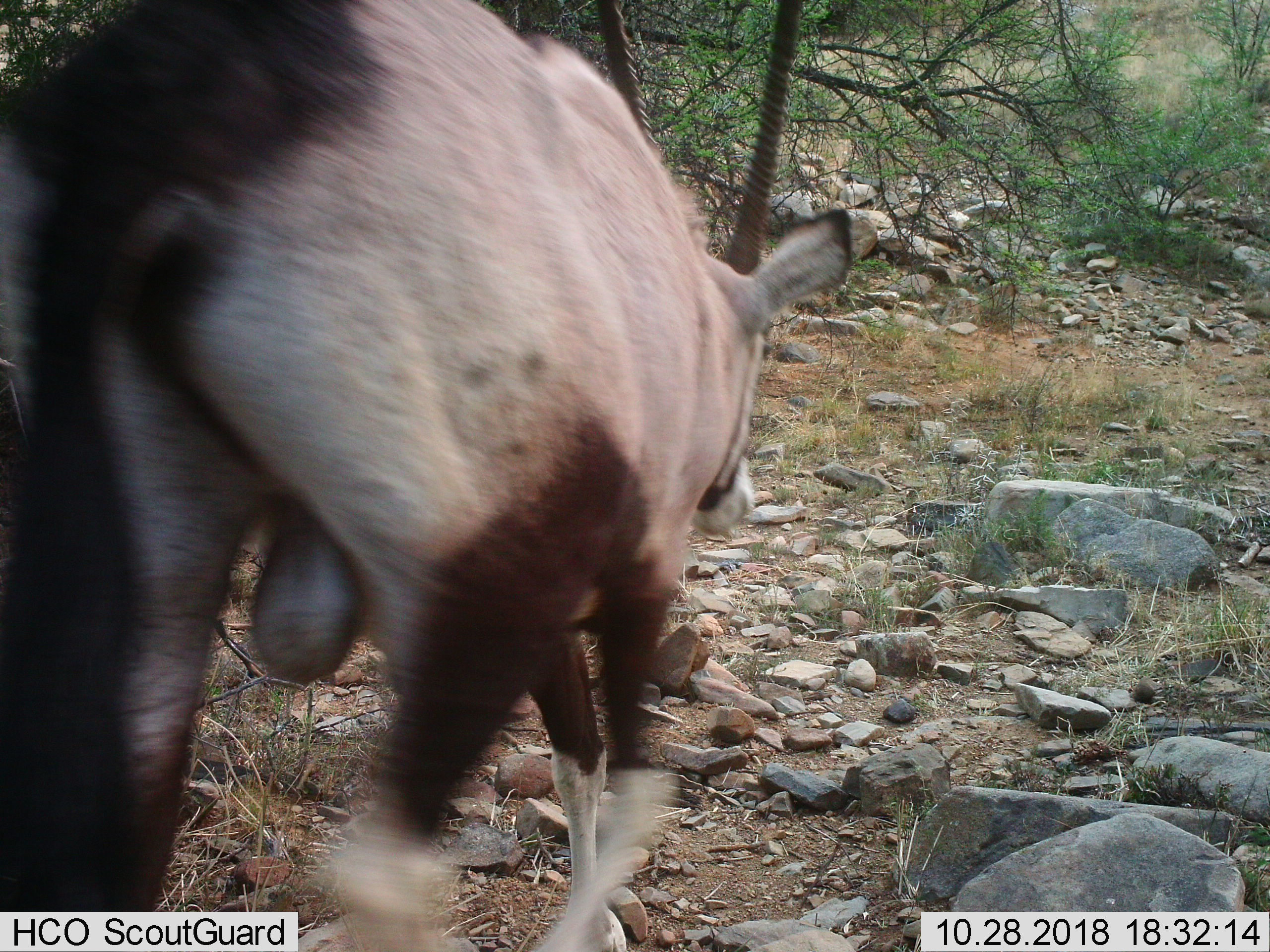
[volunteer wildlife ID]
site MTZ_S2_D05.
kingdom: Animalia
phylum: Chordata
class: Mammalia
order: Artiodactyla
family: Bovidae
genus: Oryx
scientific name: Oryx gazella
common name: gemsbok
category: oryx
Oryx (gemsbok) (Oryx gazella), count 1. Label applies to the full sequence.